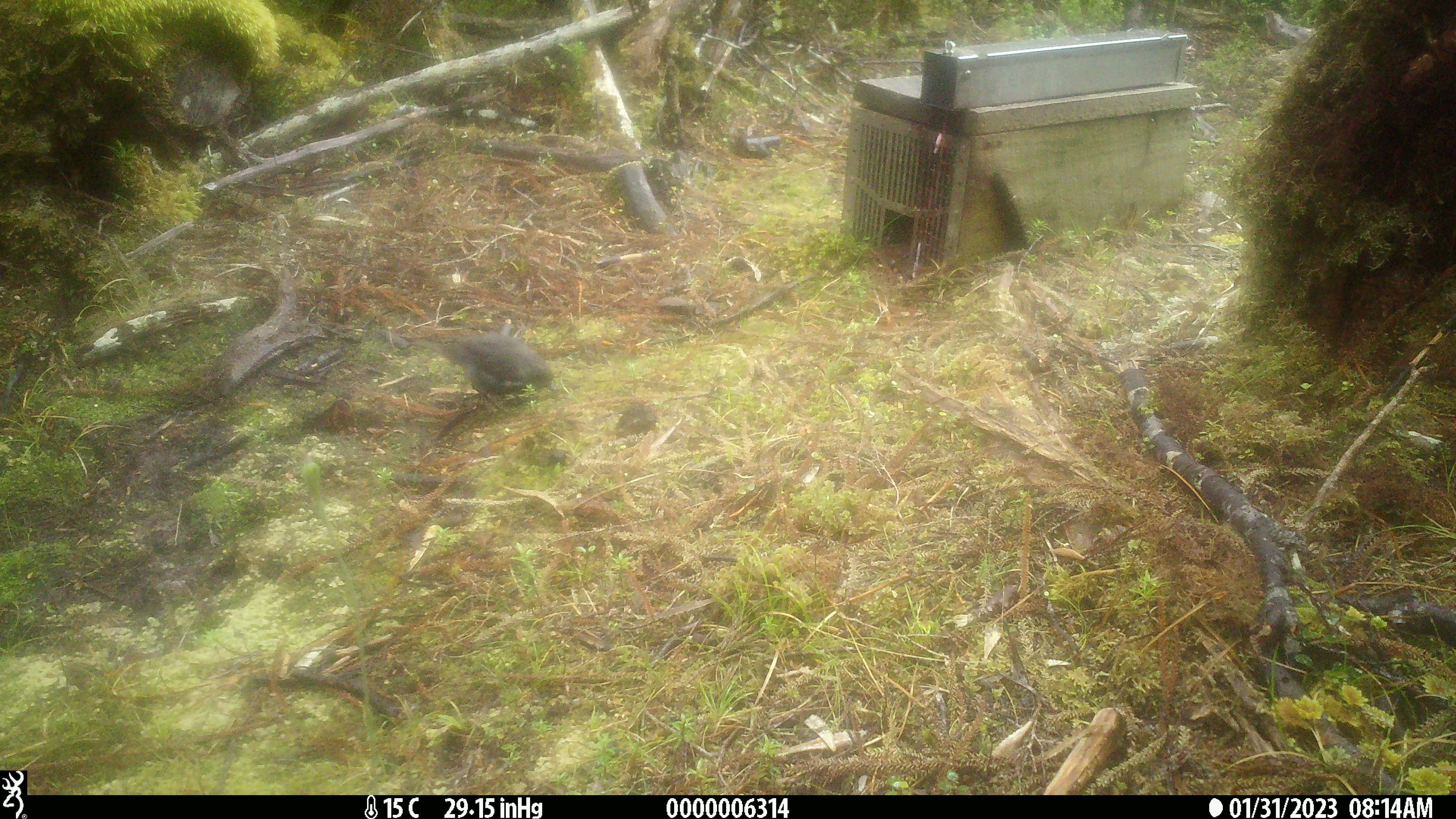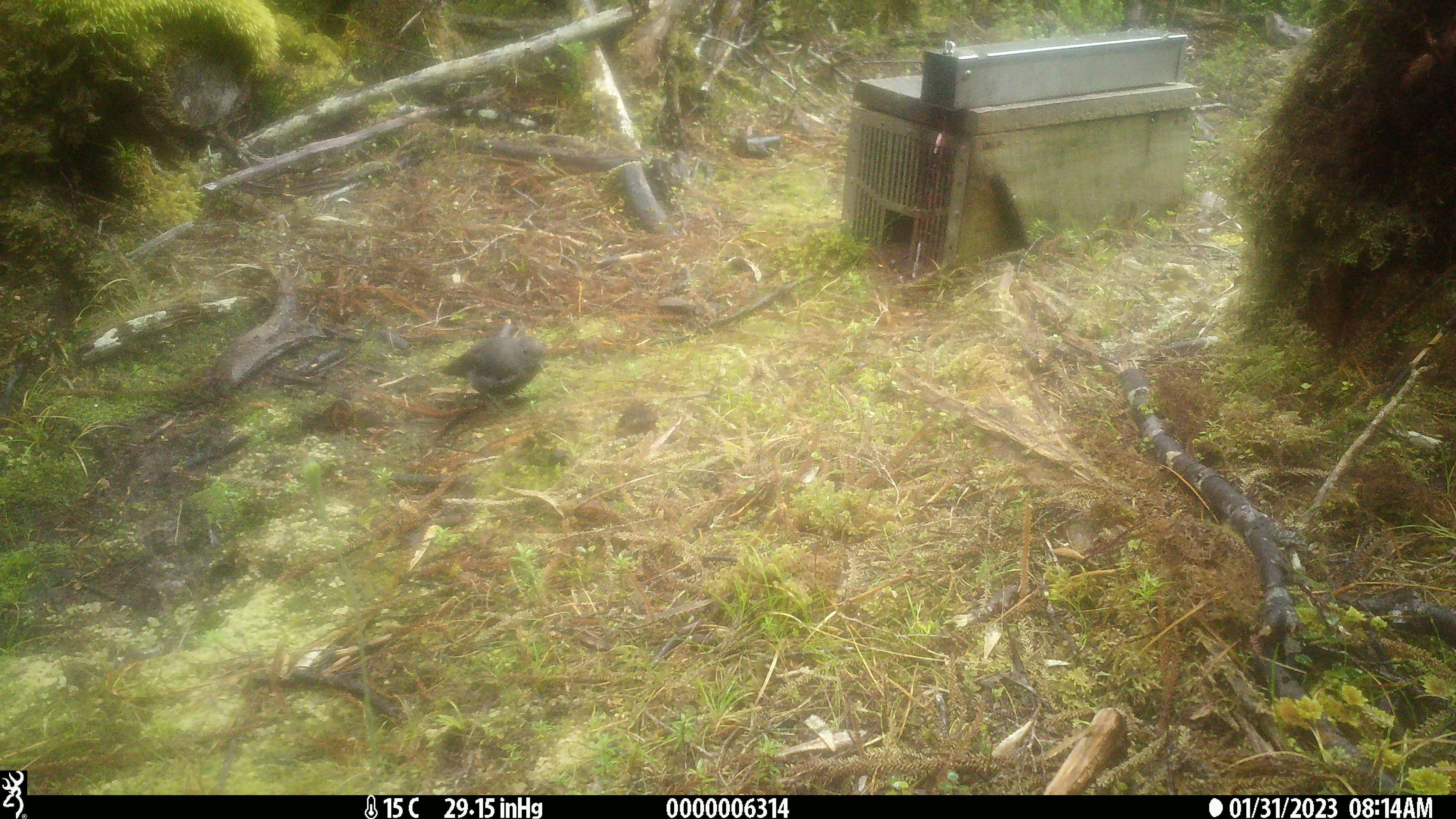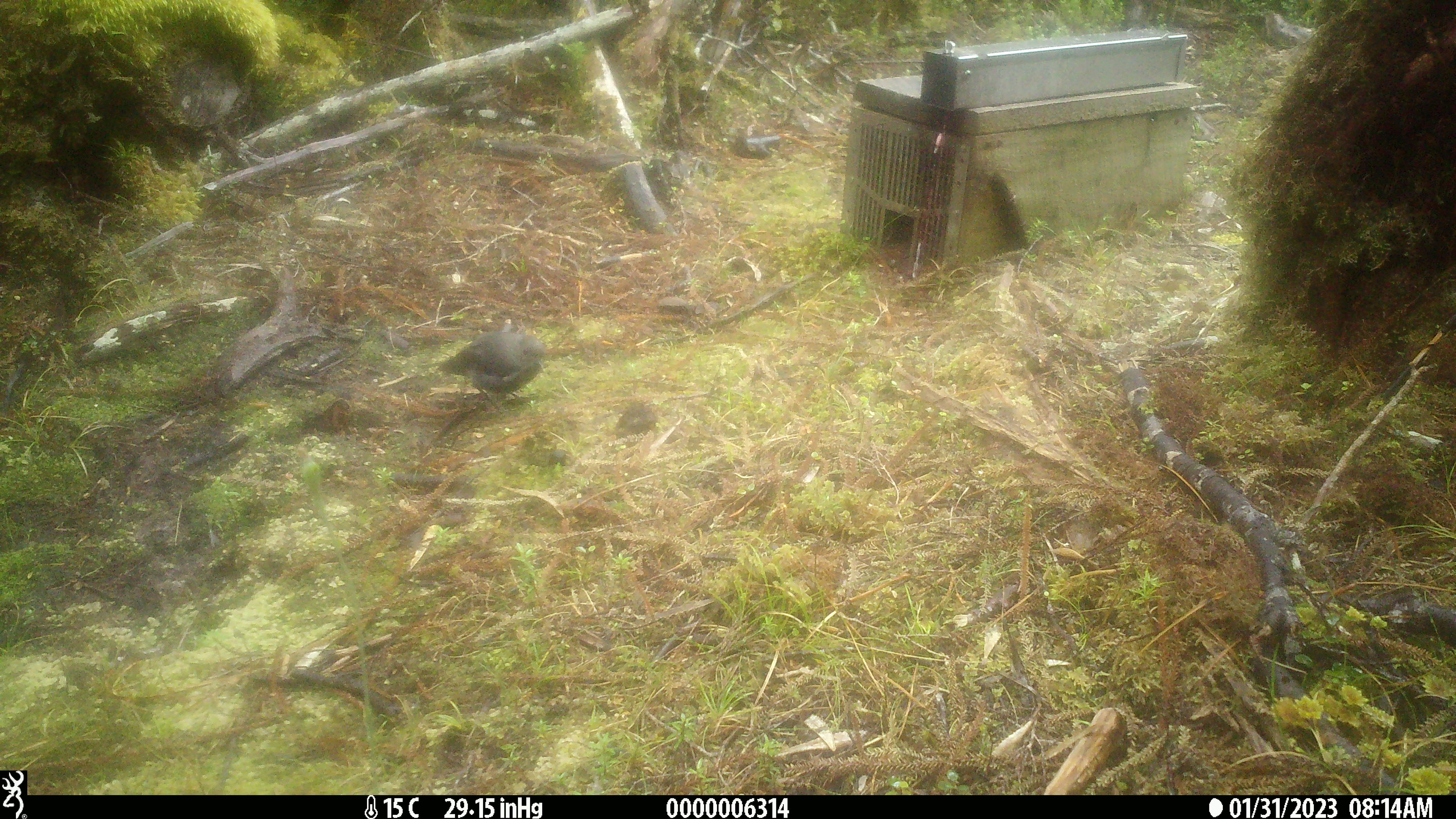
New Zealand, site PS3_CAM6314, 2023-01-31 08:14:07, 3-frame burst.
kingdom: Animalia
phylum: Chordata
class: Aves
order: Passeriformes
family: Petroicidae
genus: Petroica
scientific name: Petroica australis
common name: new zealand robin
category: robin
Robin (new zealand robin) (Petroica australis).